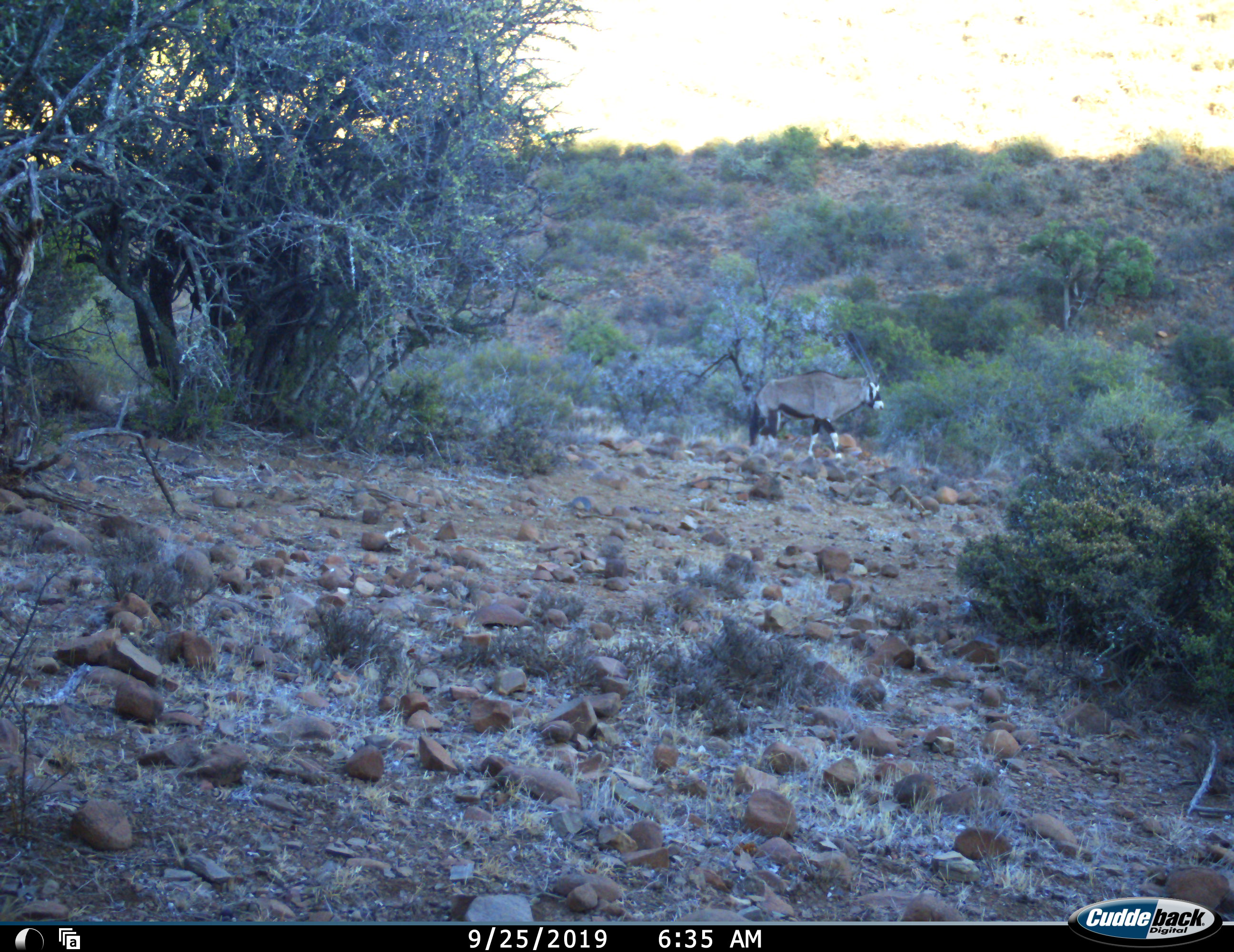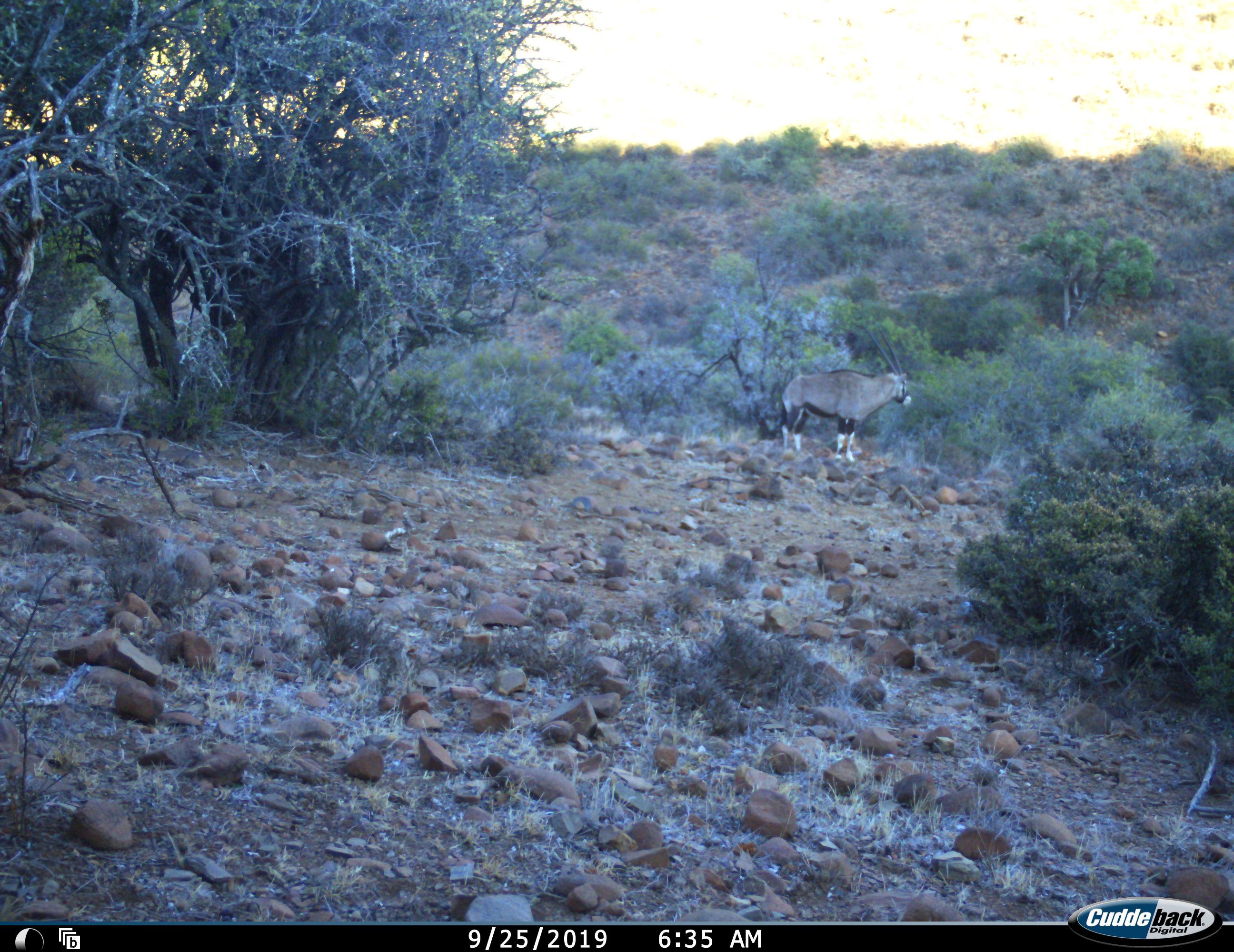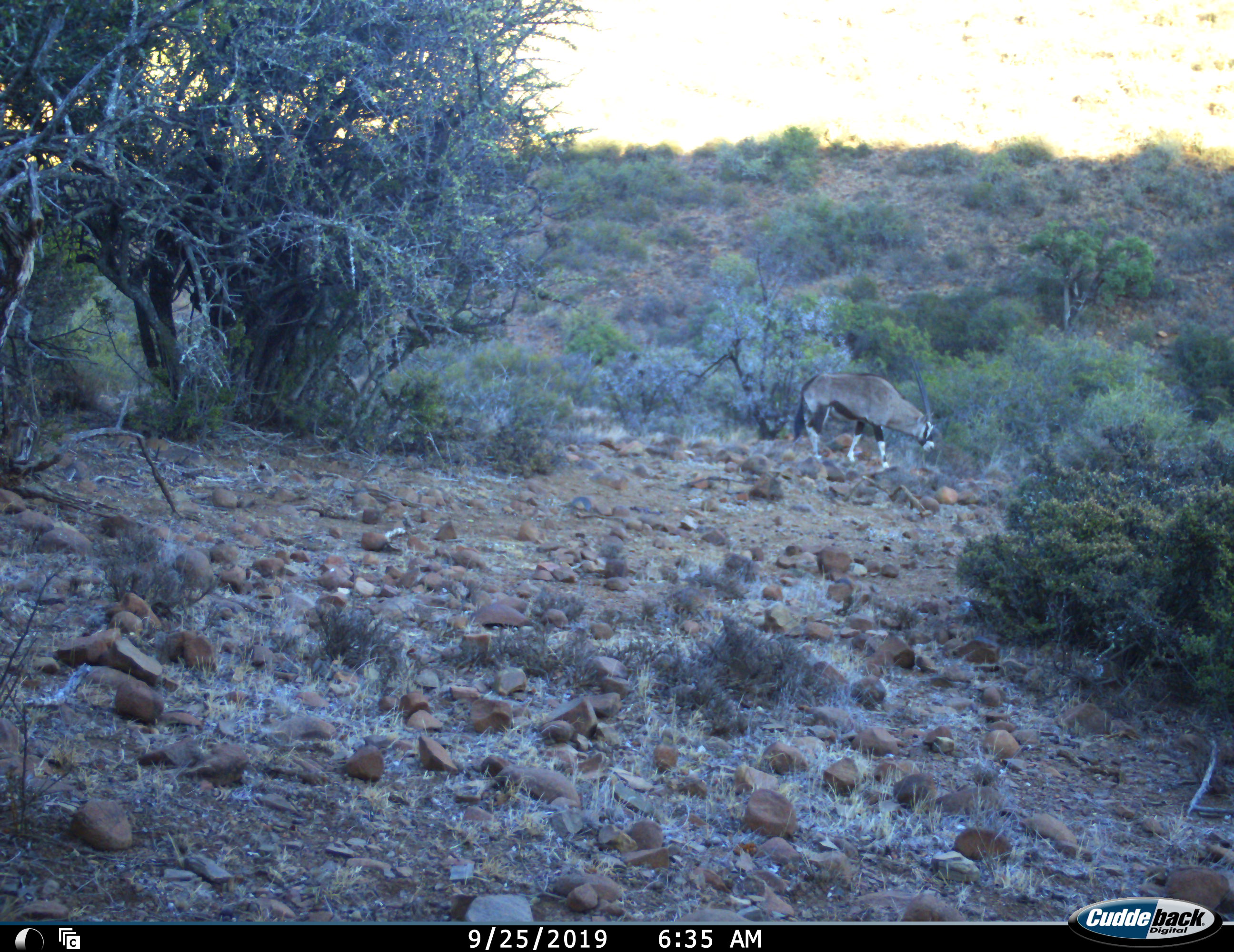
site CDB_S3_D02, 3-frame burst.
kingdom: Animalia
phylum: Chordata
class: Mammalia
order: Artiodactyla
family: Bovidae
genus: Oryx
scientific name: Oryx gazella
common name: gemsbok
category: oryx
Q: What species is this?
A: Oryx (gemsbok) (Oryx gazella).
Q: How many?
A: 1.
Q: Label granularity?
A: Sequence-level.